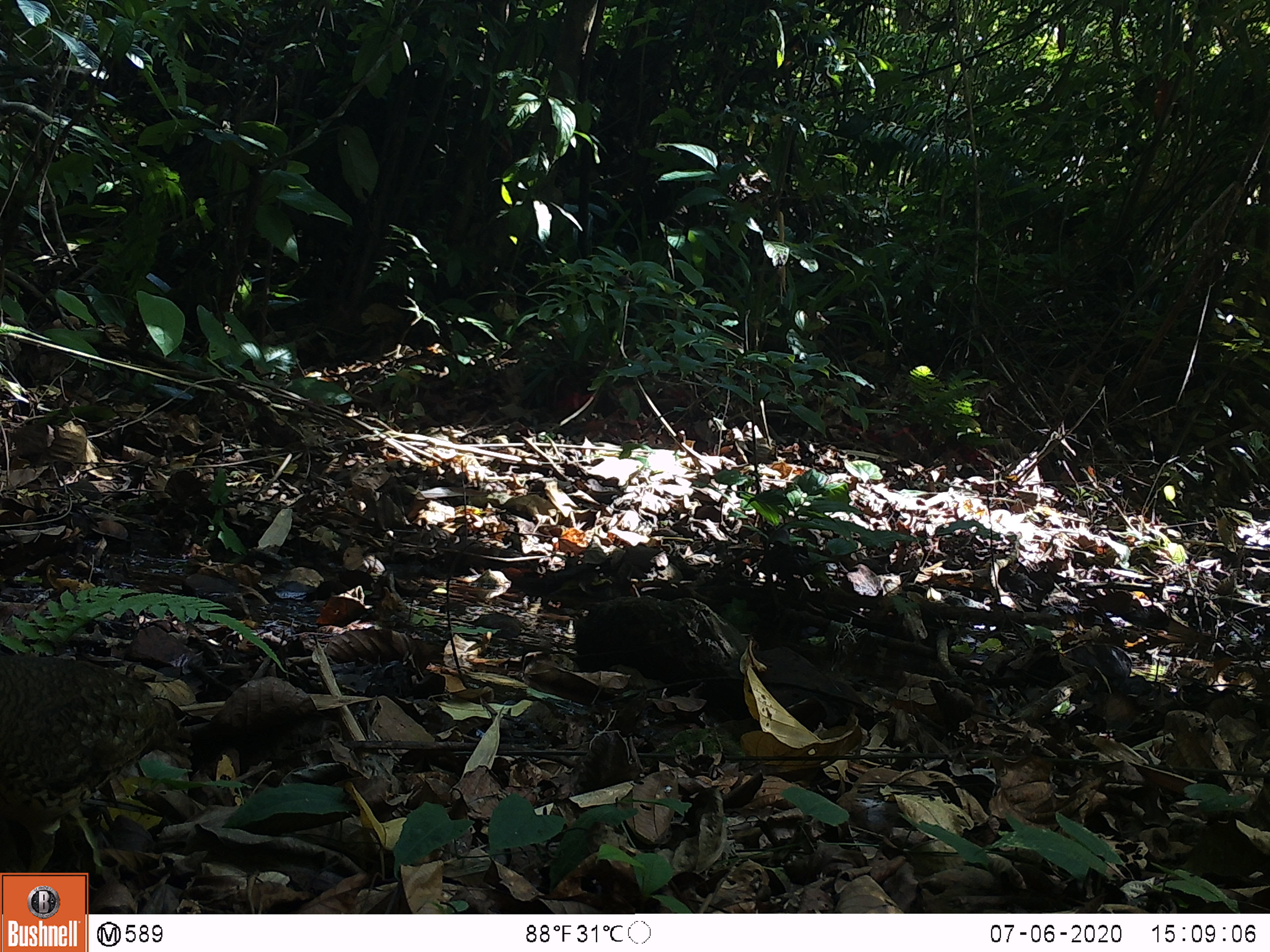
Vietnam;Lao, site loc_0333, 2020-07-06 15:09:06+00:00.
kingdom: Animalia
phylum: Chordata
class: Aves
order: Galliformes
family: Phasianidae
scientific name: Phasianidae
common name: partridge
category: unidentified partridge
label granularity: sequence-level